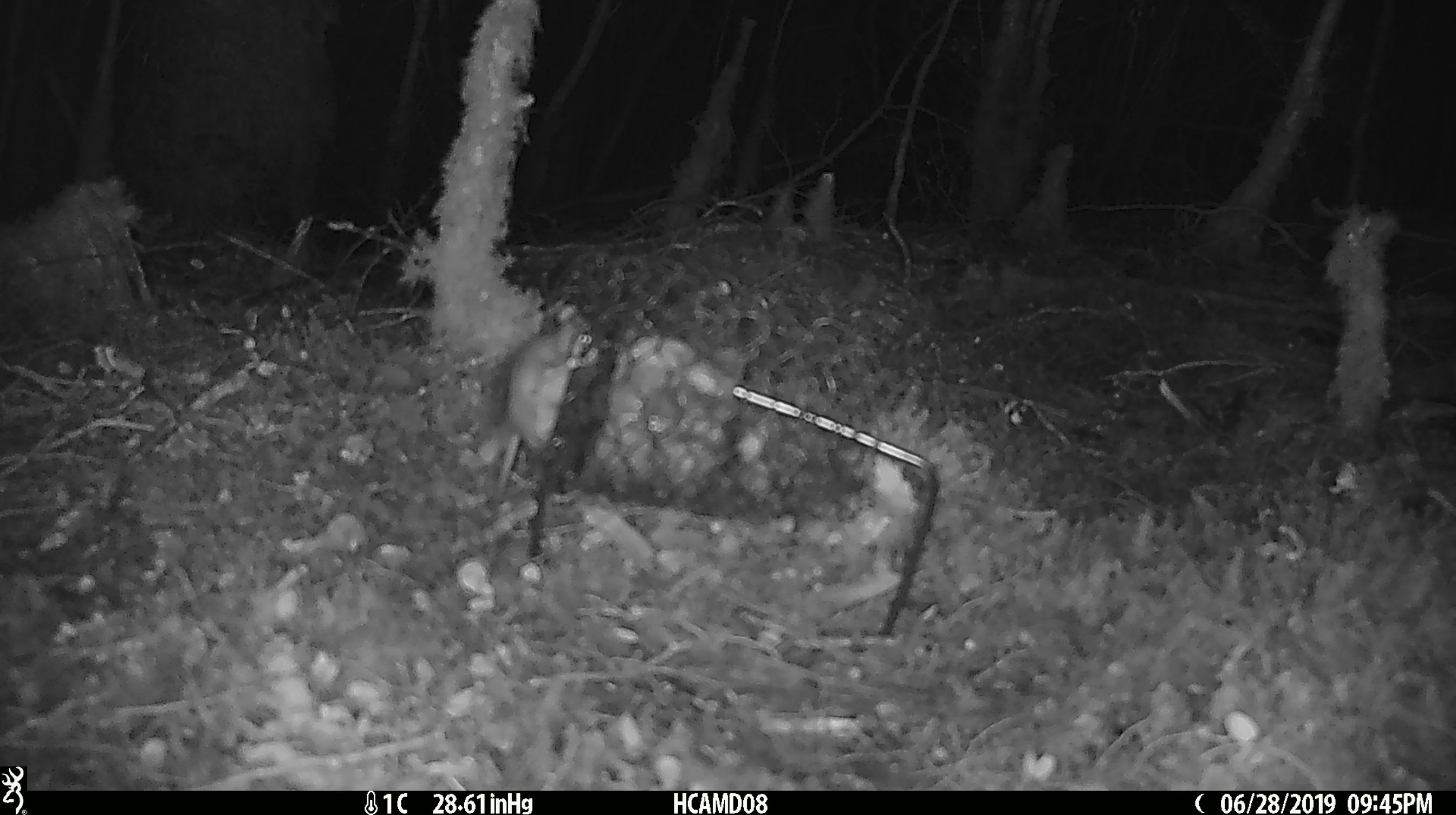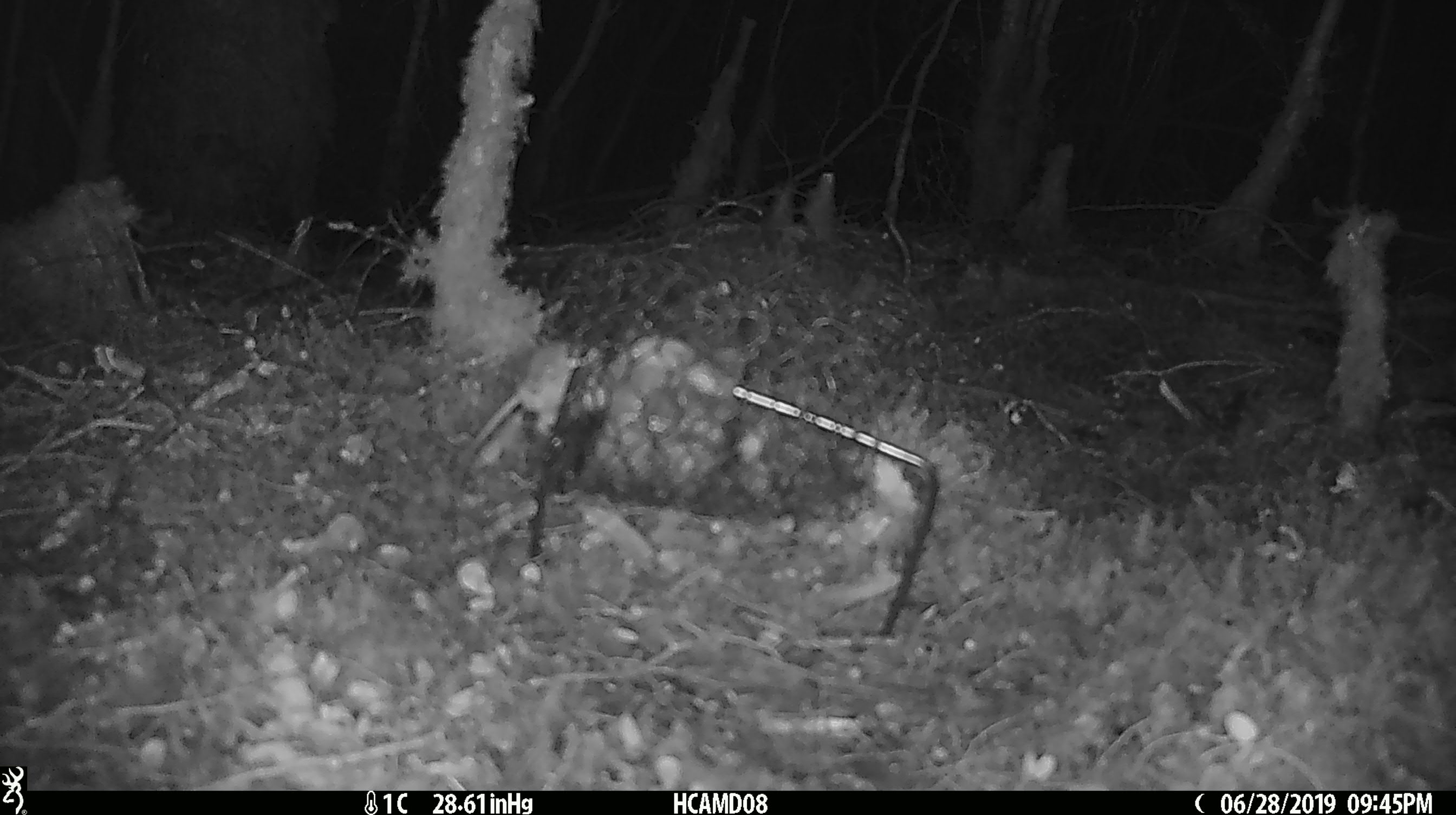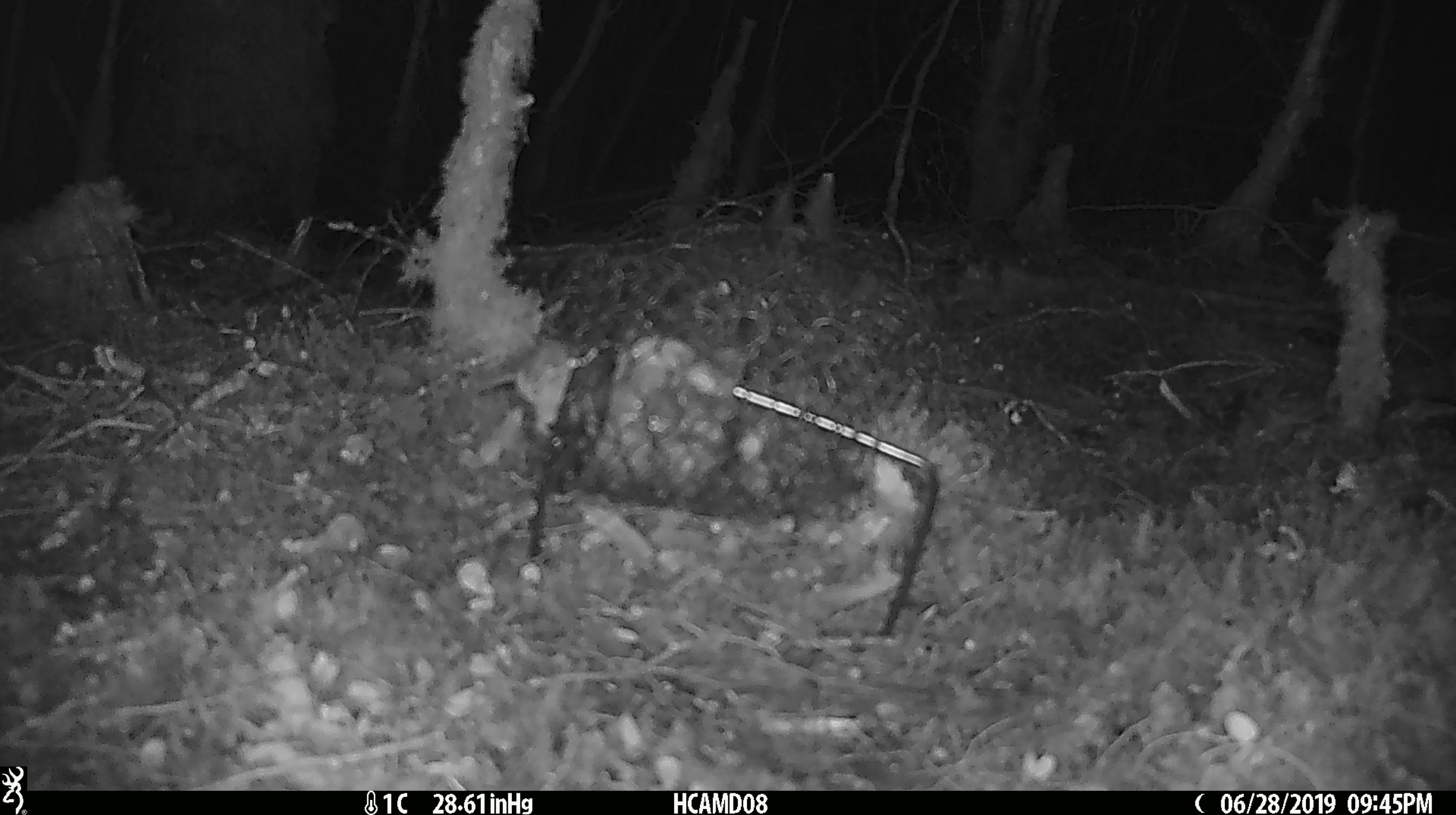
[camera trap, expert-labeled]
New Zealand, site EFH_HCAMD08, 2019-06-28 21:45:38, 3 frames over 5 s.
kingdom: Animalia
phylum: Chordata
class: Mammalia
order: Rodentia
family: Muridae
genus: Mus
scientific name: Mus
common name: mouse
Mouse (Mus).